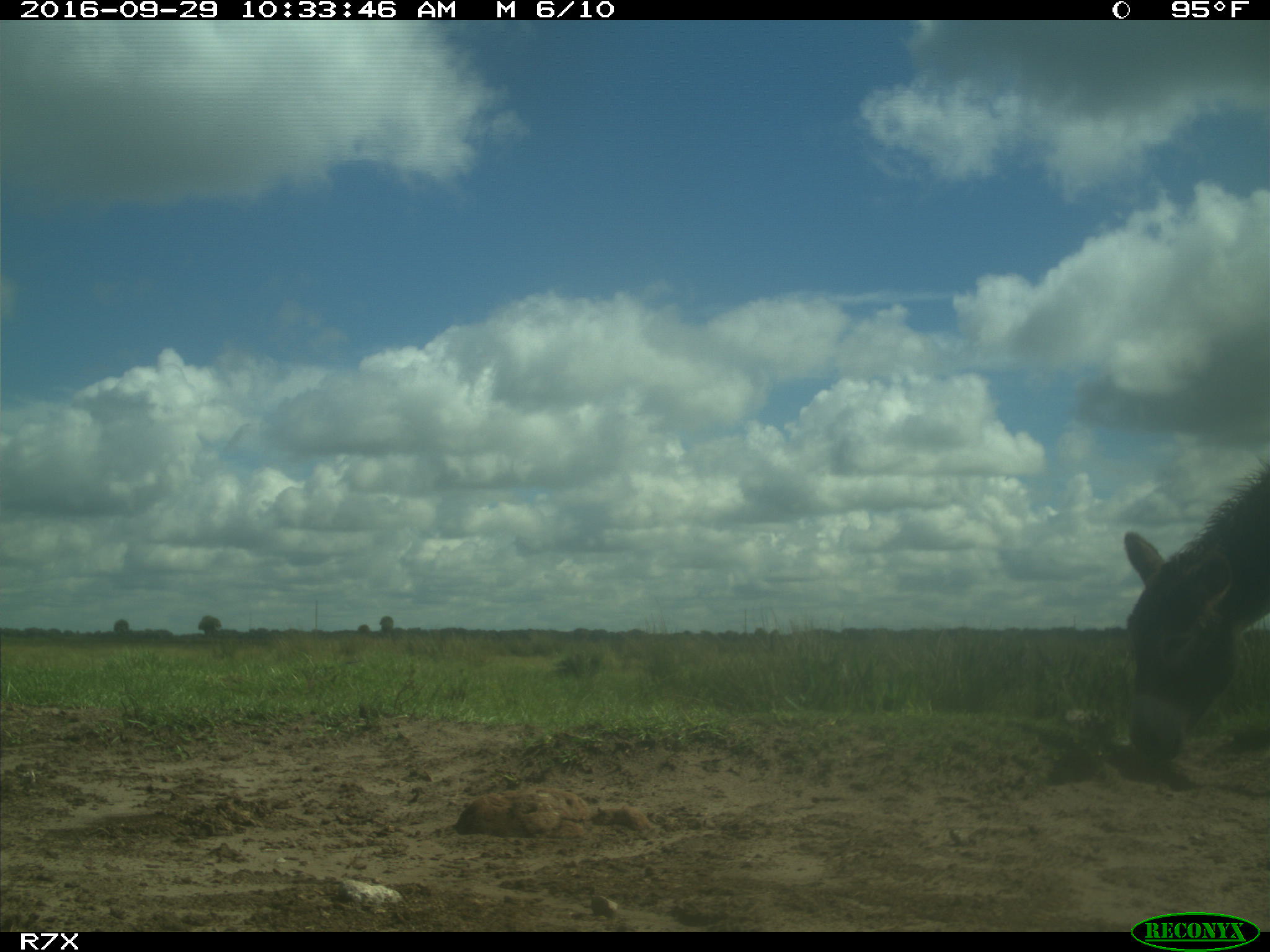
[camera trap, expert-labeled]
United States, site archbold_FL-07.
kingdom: Animalia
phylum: Chordata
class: Mammalia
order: Perissodactyla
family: Equidae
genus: Equus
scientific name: Equus africanus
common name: african wild ass